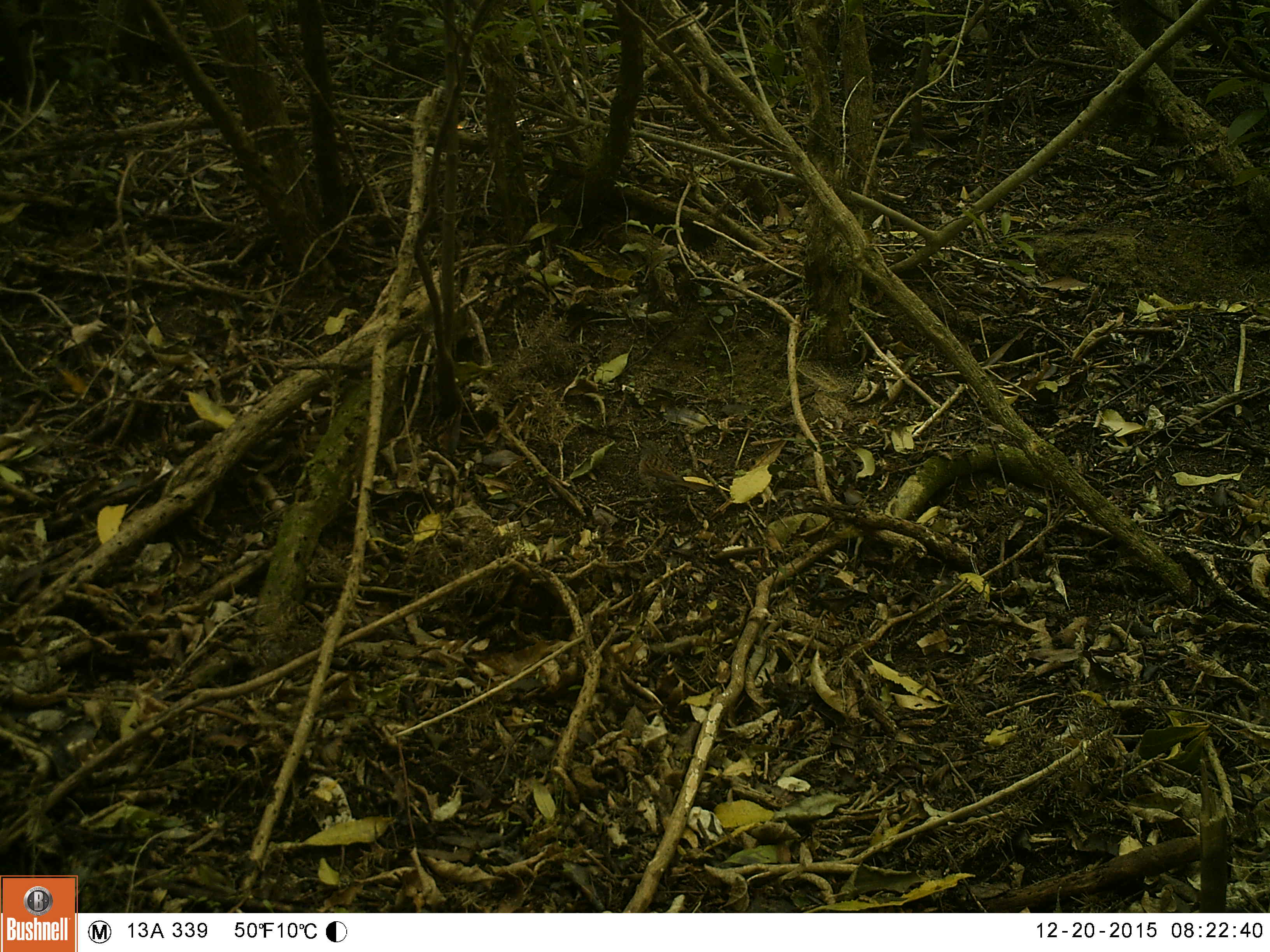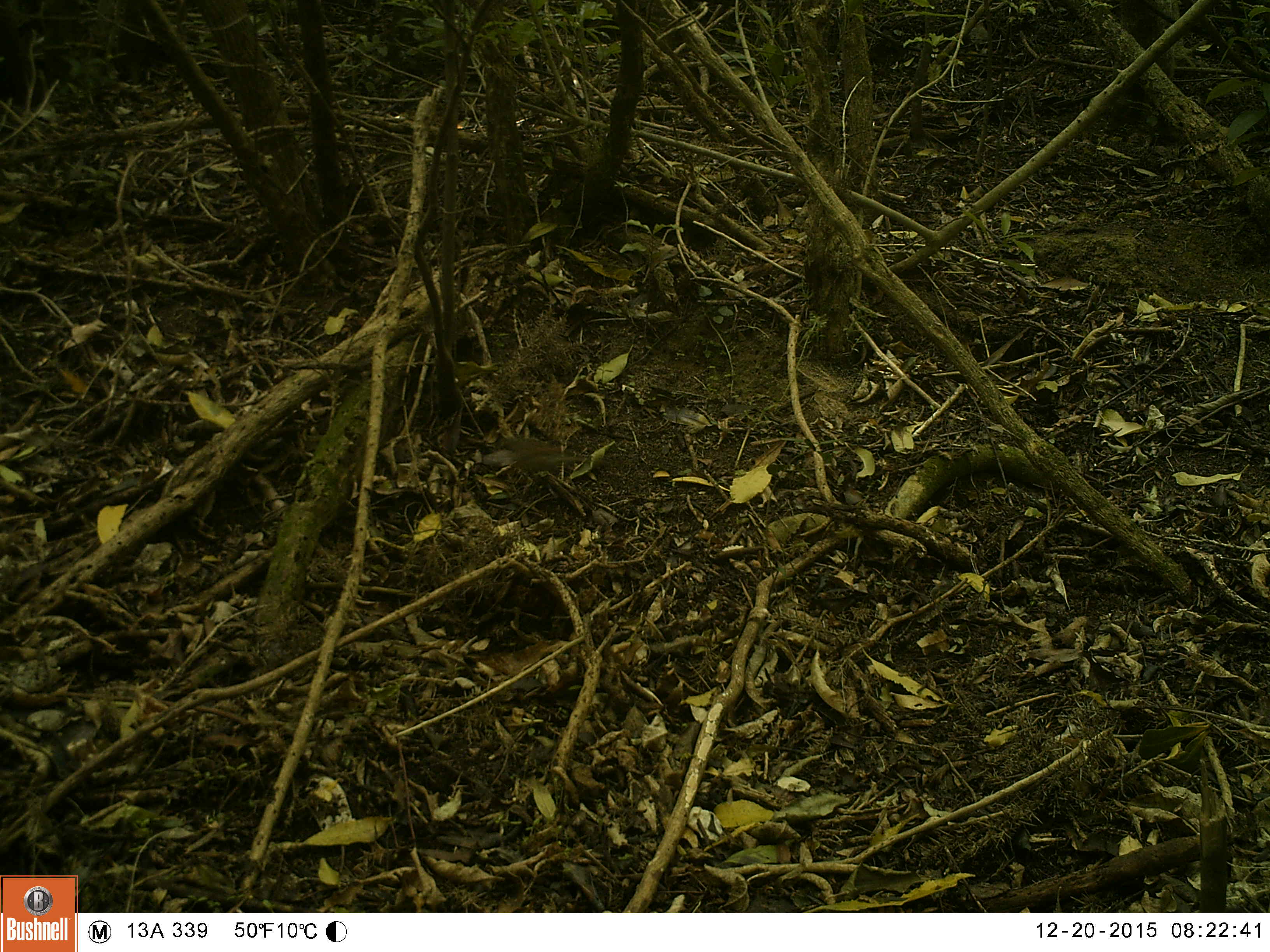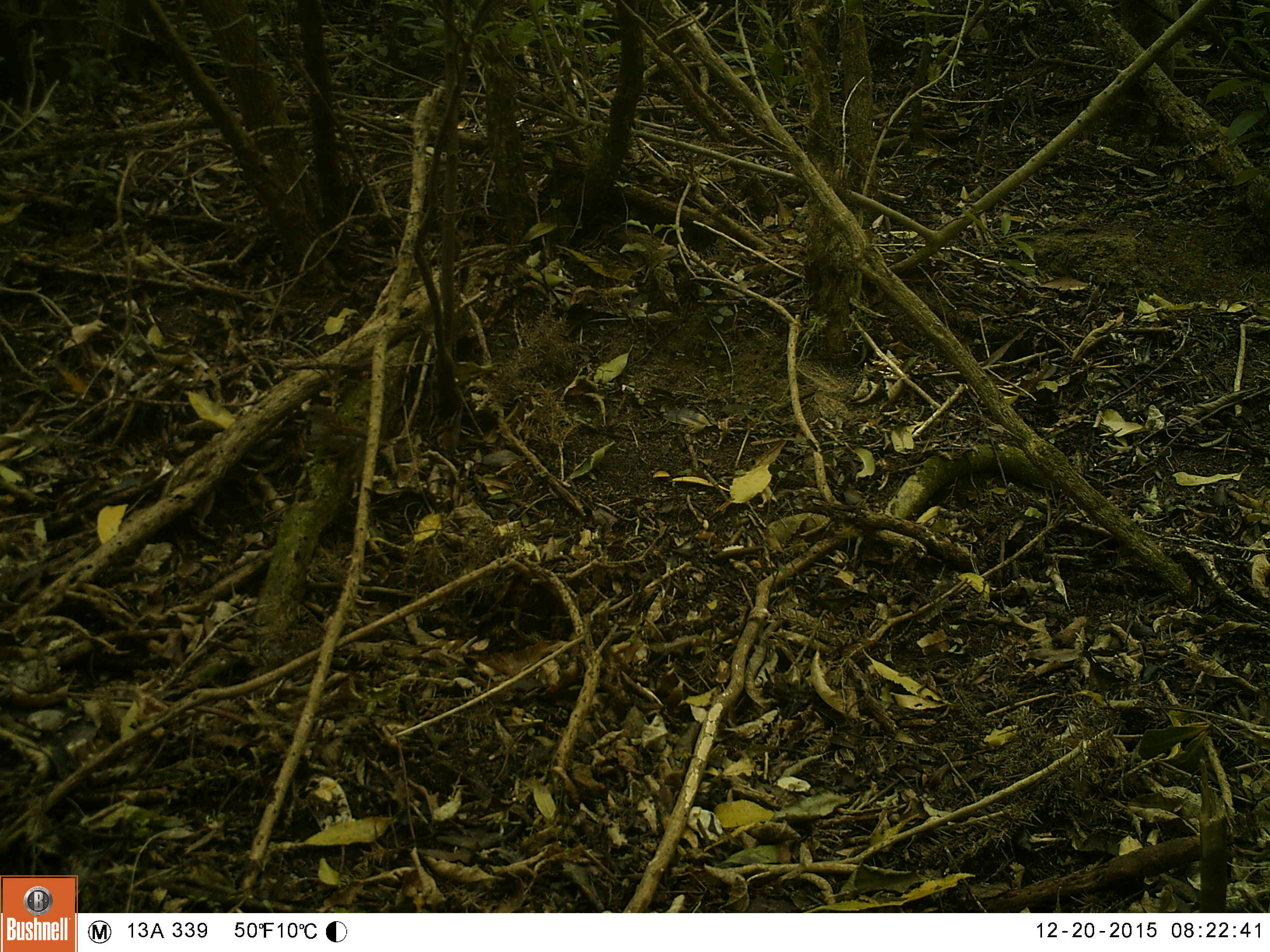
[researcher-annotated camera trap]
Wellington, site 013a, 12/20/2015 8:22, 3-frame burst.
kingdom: Animalia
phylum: Chordata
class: Aves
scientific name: Aves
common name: bird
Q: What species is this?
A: Bird (Aves).